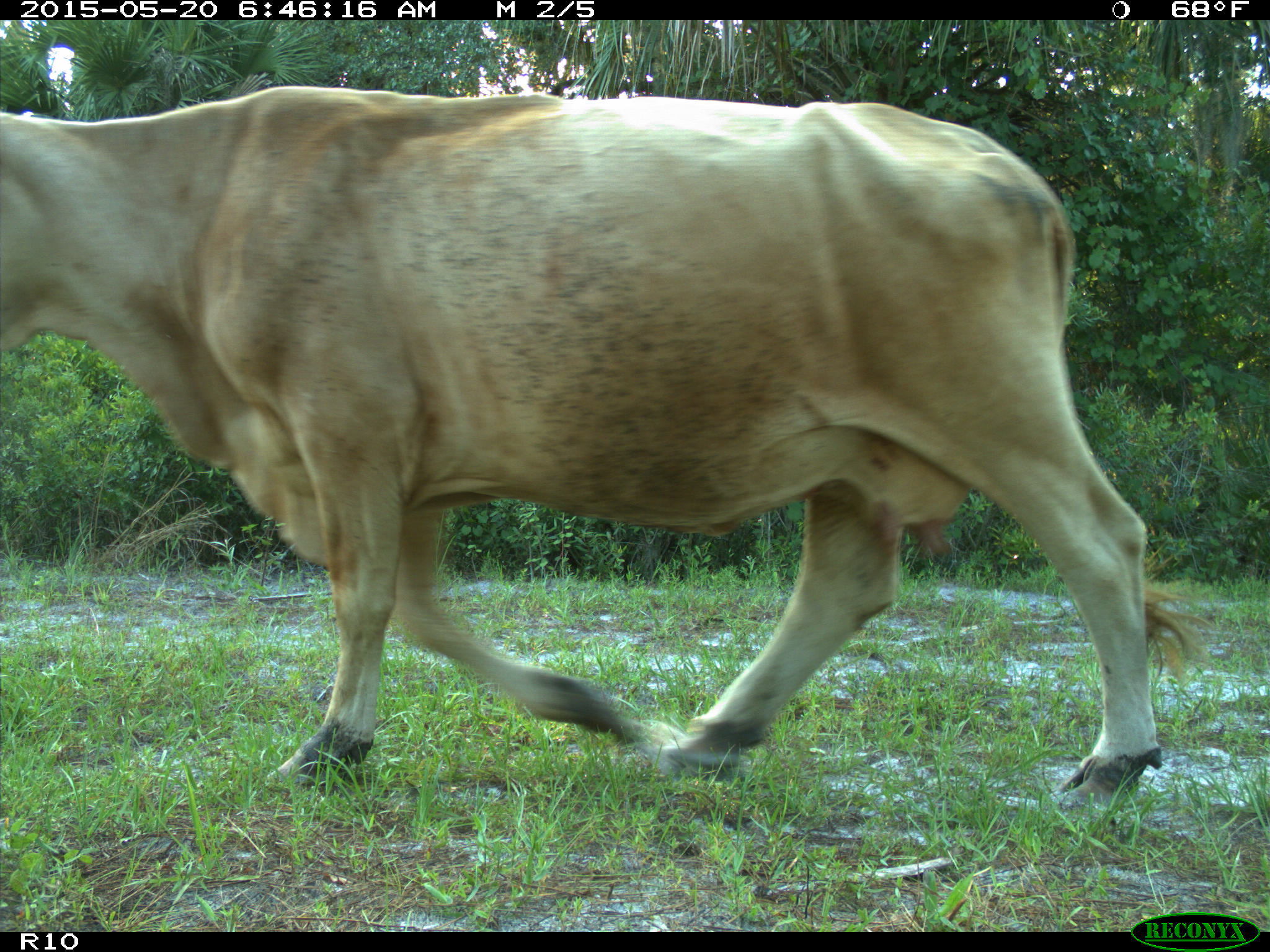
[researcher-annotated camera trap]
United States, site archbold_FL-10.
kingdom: Animalia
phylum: Chordata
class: Mammalia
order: Artiodactyla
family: Bovidae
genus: Bos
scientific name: Bos taurus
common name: domestic cow